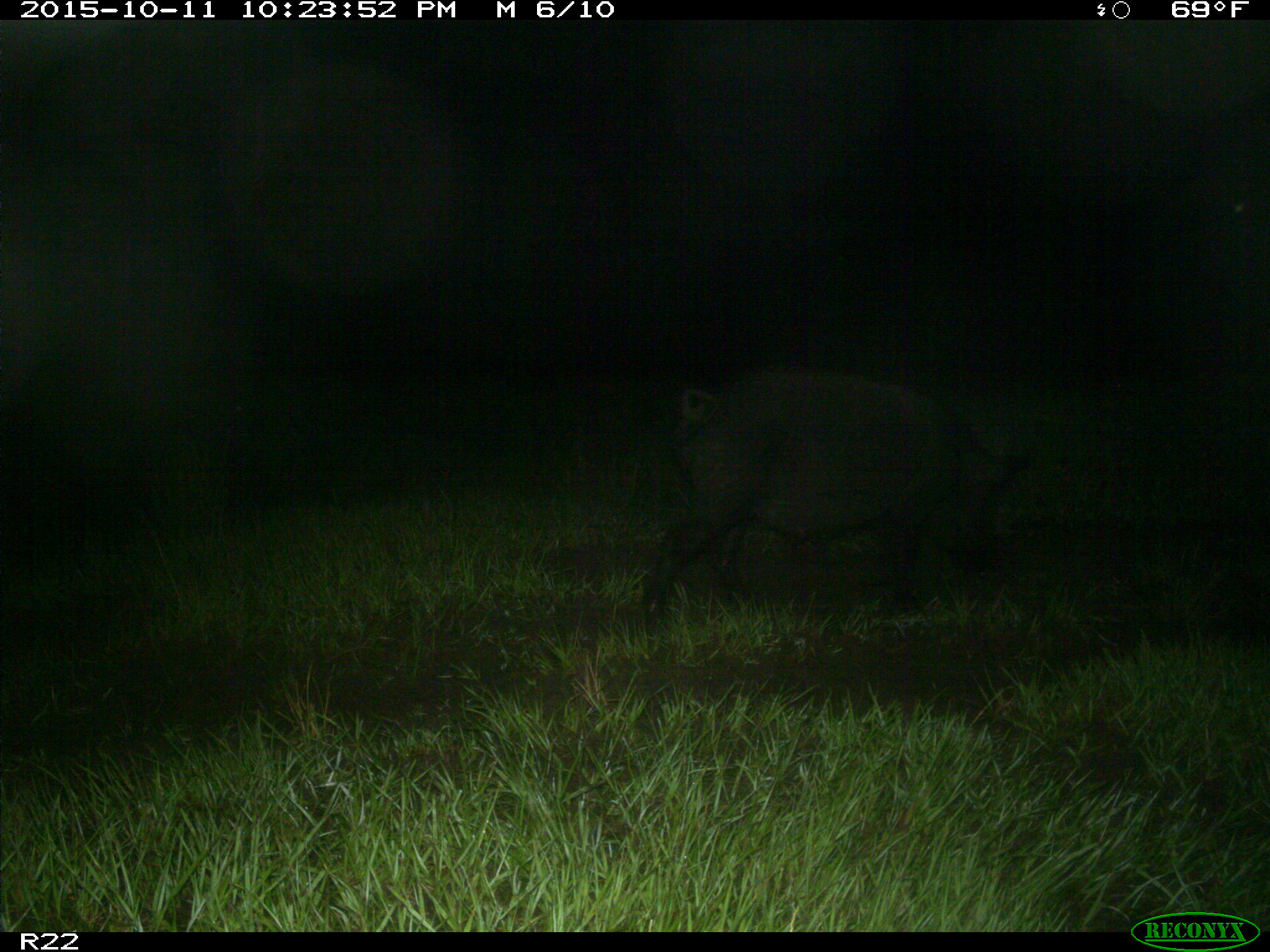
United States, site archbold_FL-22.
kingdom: Animalia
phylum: Chordata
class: Mammalia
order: Artiodactyla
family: Suidae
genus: Sus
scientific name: Sus scrofa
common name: wild boar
Sus scrofa (wild boar).